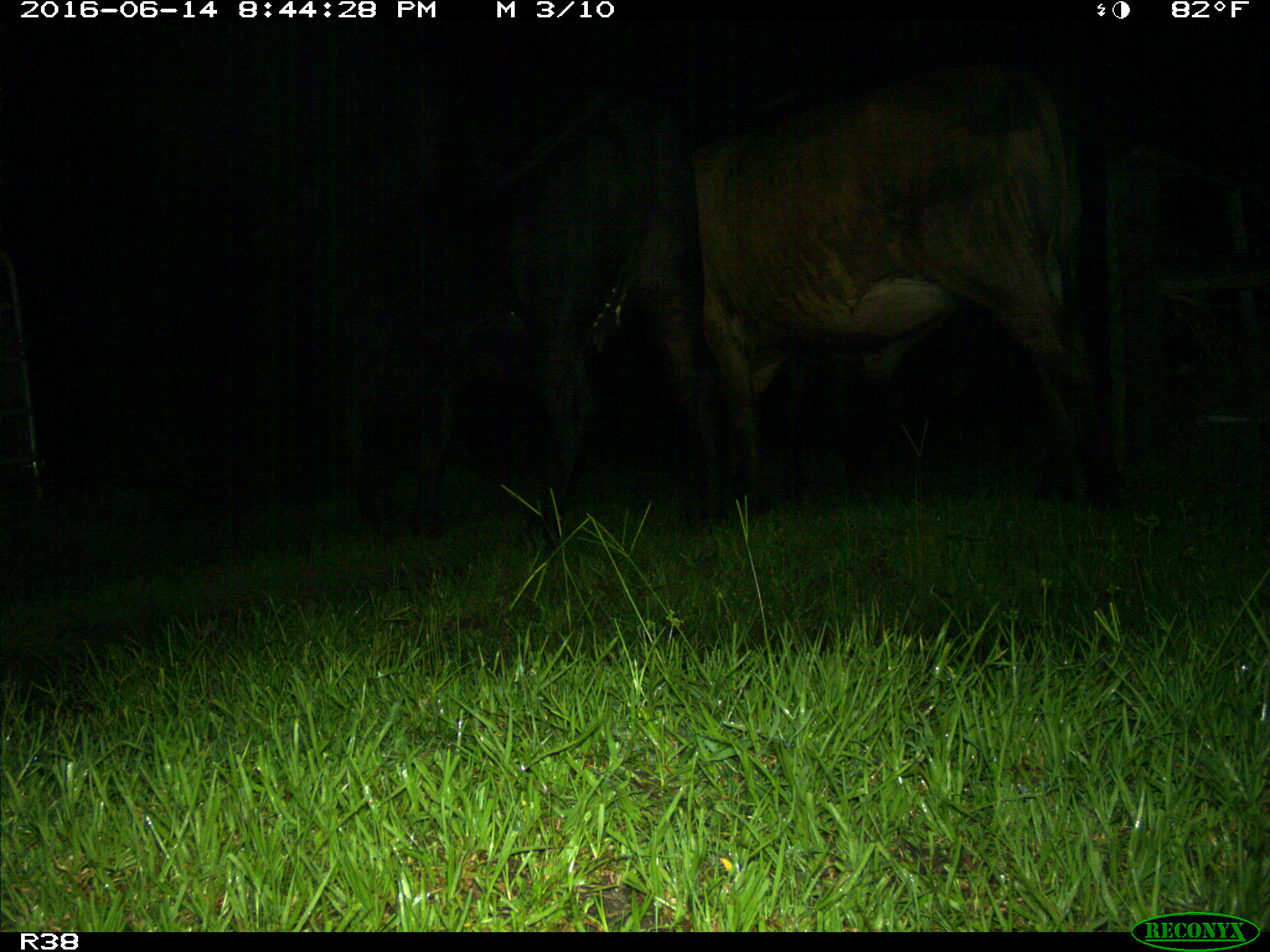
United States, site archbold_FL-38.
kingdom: Animalia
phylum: Chordata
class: Mammalia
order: Artiodactyla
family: Bovidae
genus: Bos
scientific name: Bos taurus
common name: domestic cow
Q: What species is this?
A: Bos taurus (domestic cow).